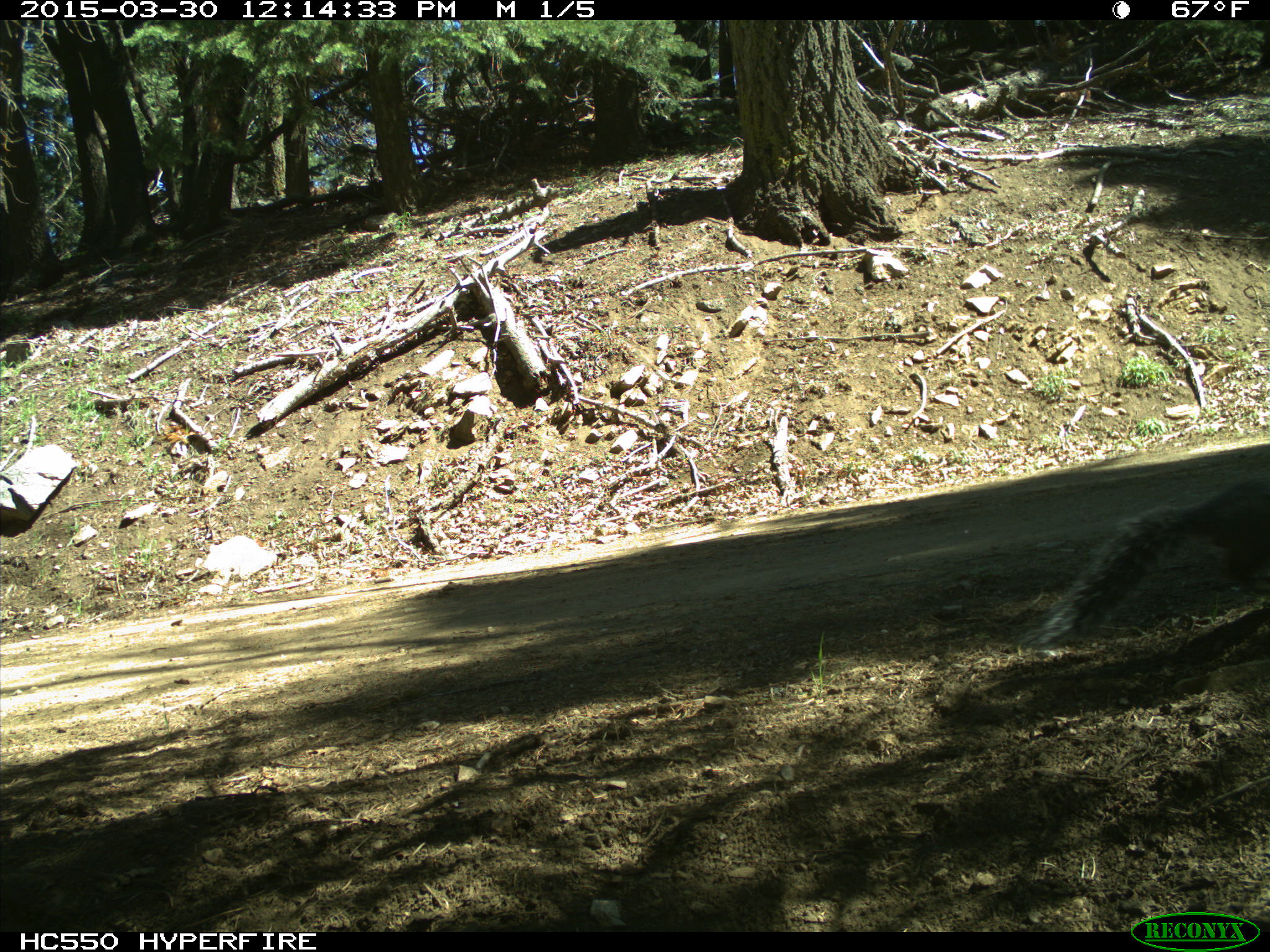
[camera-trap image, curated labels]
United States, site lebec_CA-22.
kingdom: Animalia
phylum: Chordata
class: Mammalia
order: Rodentia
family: Sciuridae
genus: Otospermophilus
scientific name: Otospermophilus beecheyi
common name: california ground squirrel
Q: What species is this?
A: Otospermophilus beecheyi (california ground squirrel).